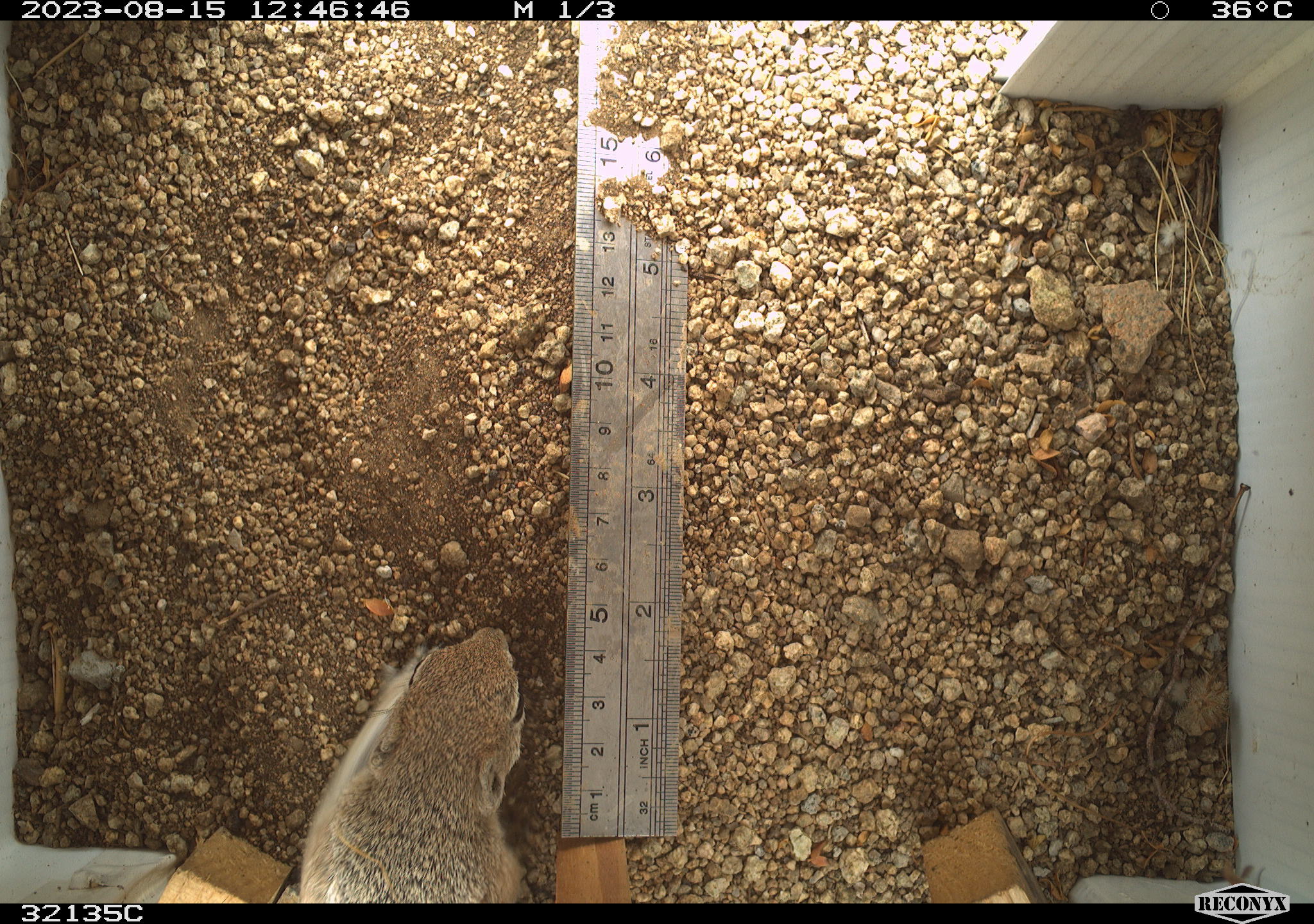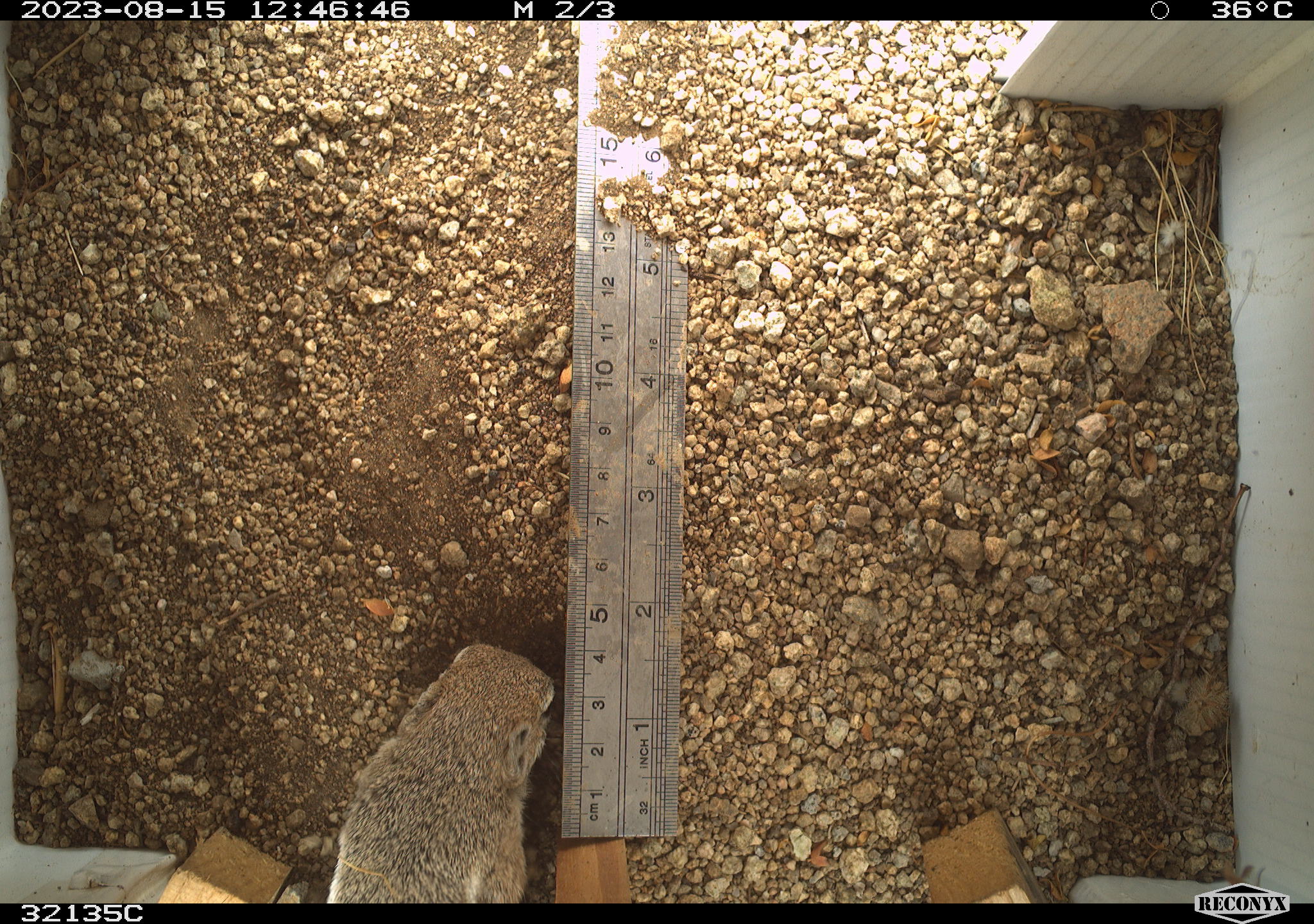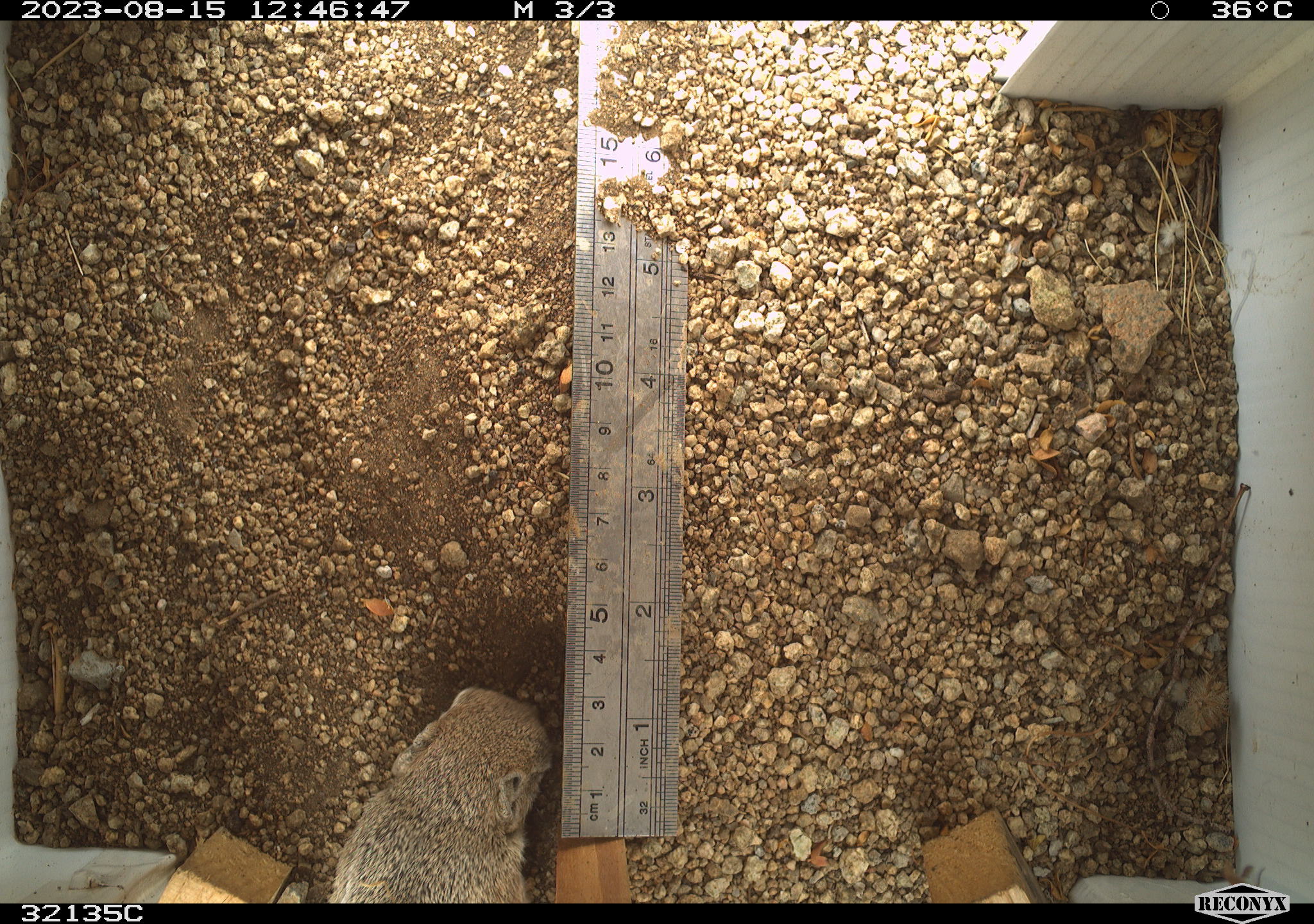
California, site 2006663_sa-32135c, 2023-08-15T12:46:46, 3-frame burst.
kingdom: Animalia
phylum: Chordata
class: Mammalia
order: Rodentia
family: Sciuridae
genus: Ammospermophilus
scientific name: Ammospermophilus leucurus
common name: white-tailed antelope squirrel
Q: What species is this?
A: White-tailed antelope squirrel (Ammospermophilus leucurus).